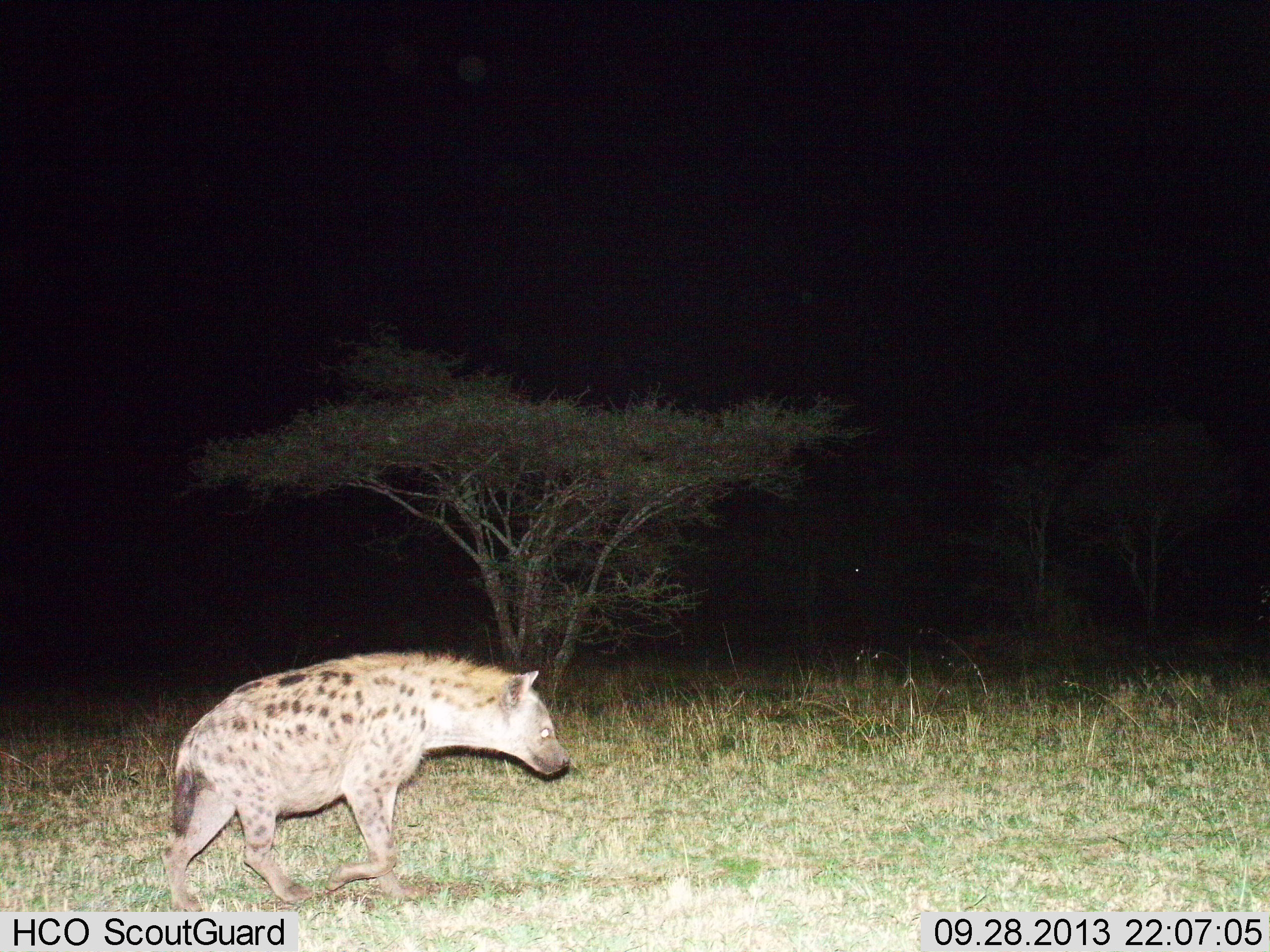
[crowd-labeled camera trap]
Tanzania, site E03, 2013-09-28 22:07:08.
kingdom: Animalia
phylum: Chordata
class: Mammalia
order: Carnivora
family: Hyaenidae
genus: Crocuta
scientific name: Crocuta crocuta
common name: spotted hyena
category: hyenaspotted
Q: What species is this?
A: Hyenaspotted (spotted hyena) (Crocuta crocuta).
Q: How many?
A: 1.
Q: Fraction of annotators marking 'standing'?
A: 10%.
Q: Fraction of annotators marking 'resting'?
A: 0%.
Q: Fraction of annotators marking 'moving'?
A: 90%.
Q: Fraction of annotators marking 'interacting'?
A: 0%.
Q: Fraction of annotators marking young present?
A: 0%.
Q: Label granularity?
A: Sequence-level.